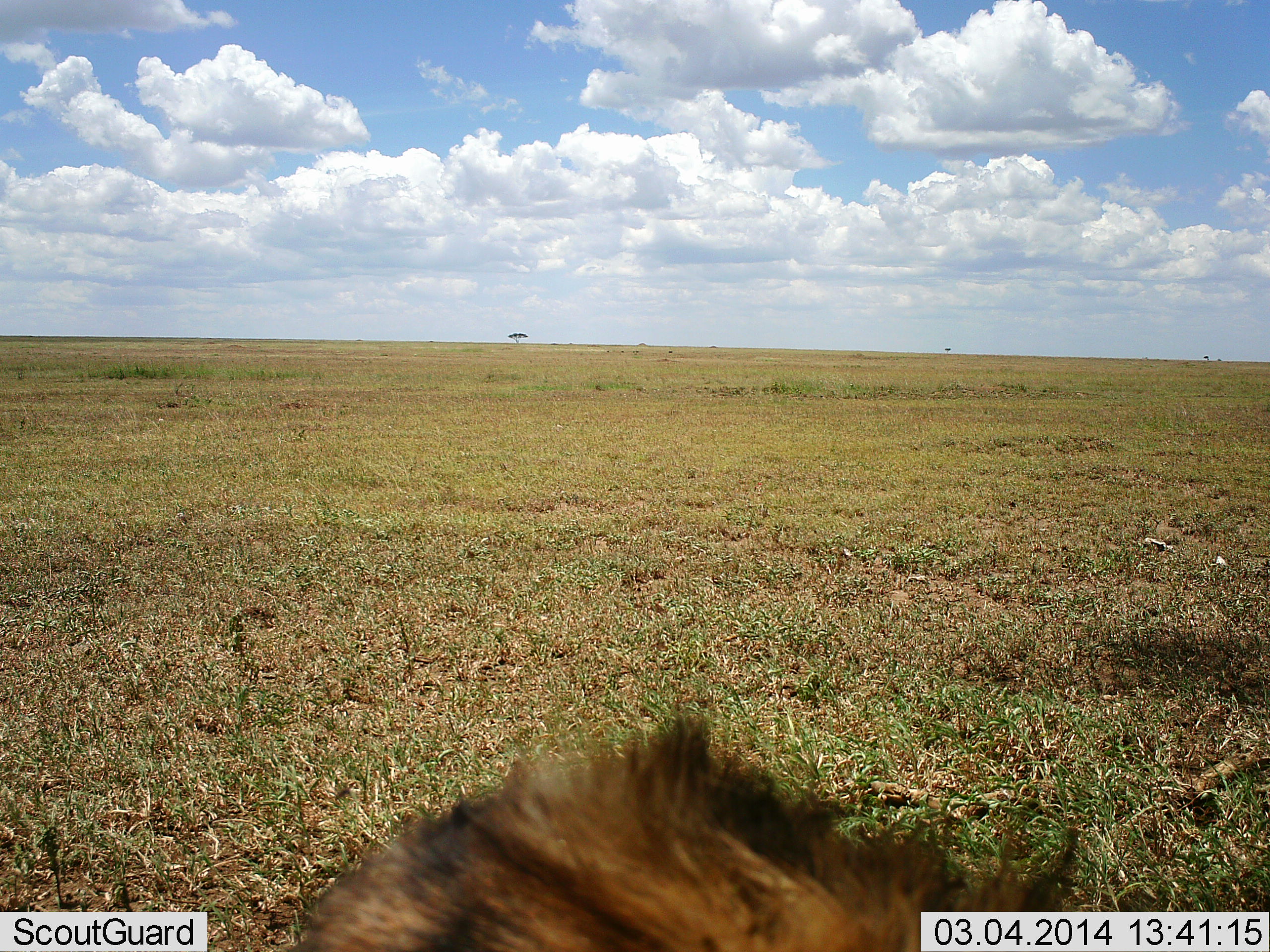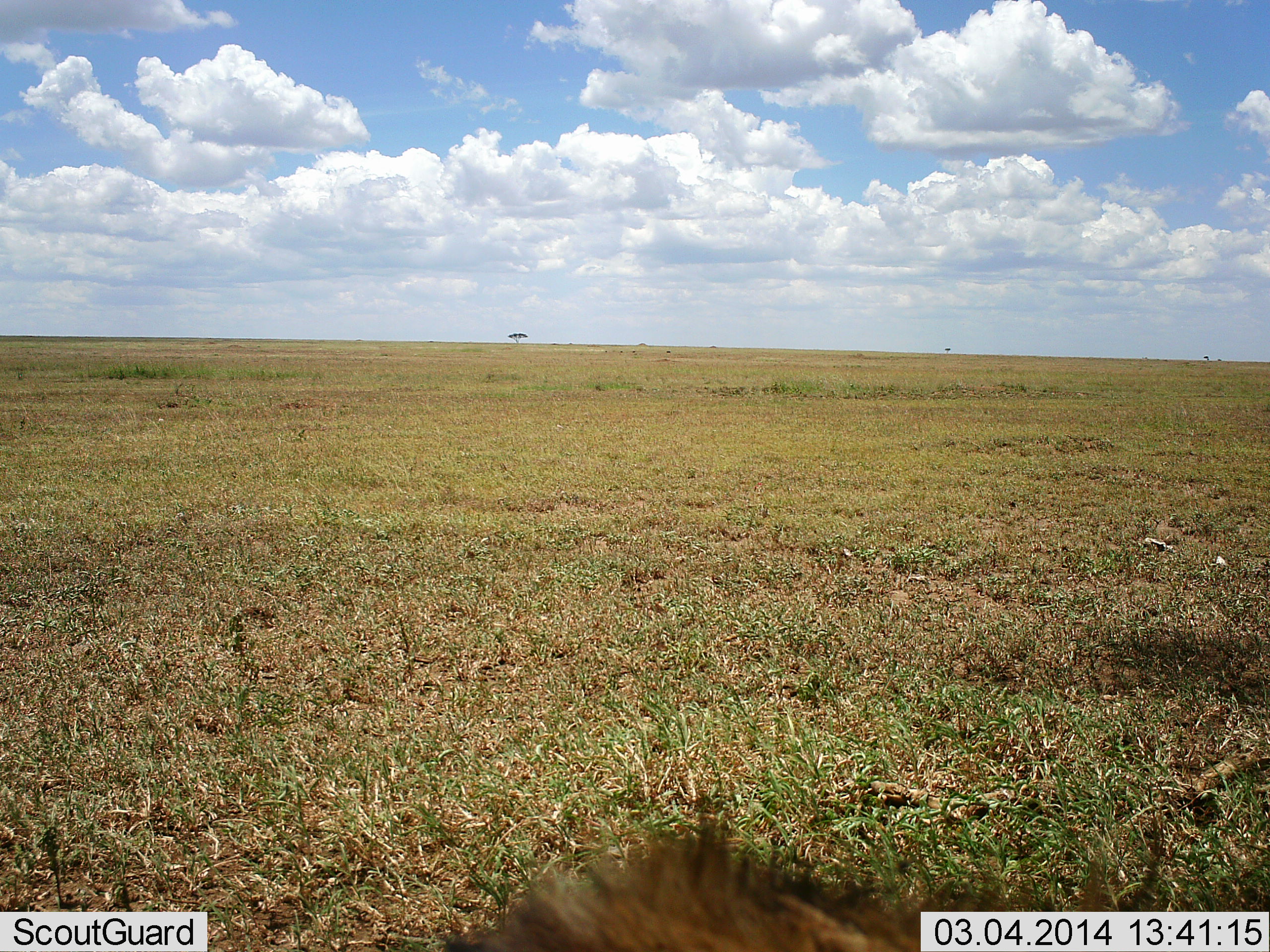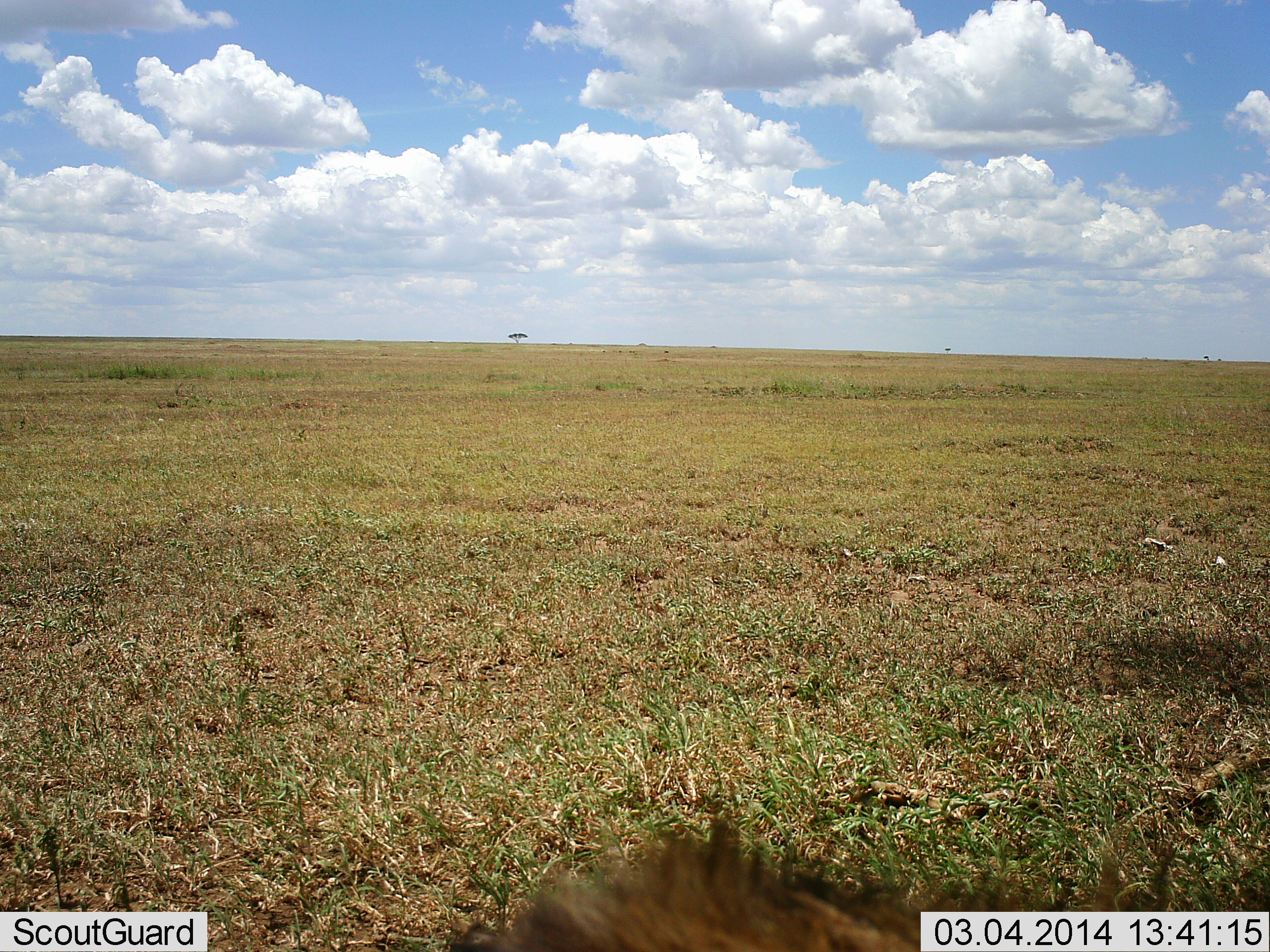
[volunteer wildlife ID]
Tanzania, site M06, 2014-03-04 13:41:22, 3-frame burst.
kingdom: Animalia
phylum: Chordata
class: Mammalia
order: Carnivora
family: Hyaenidae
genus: Crocuta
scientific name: Crocuta crocuta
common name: spotted hyena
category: hyenaspotted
Hyenaspotted (spotted hyena) (Crocuta crocuta), count 1. Behavior (volunteer vote fractions): standing 40%, resting 40%, moving 20%, interacting 0%. Young present (vote fraction): 0%. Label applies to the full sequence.